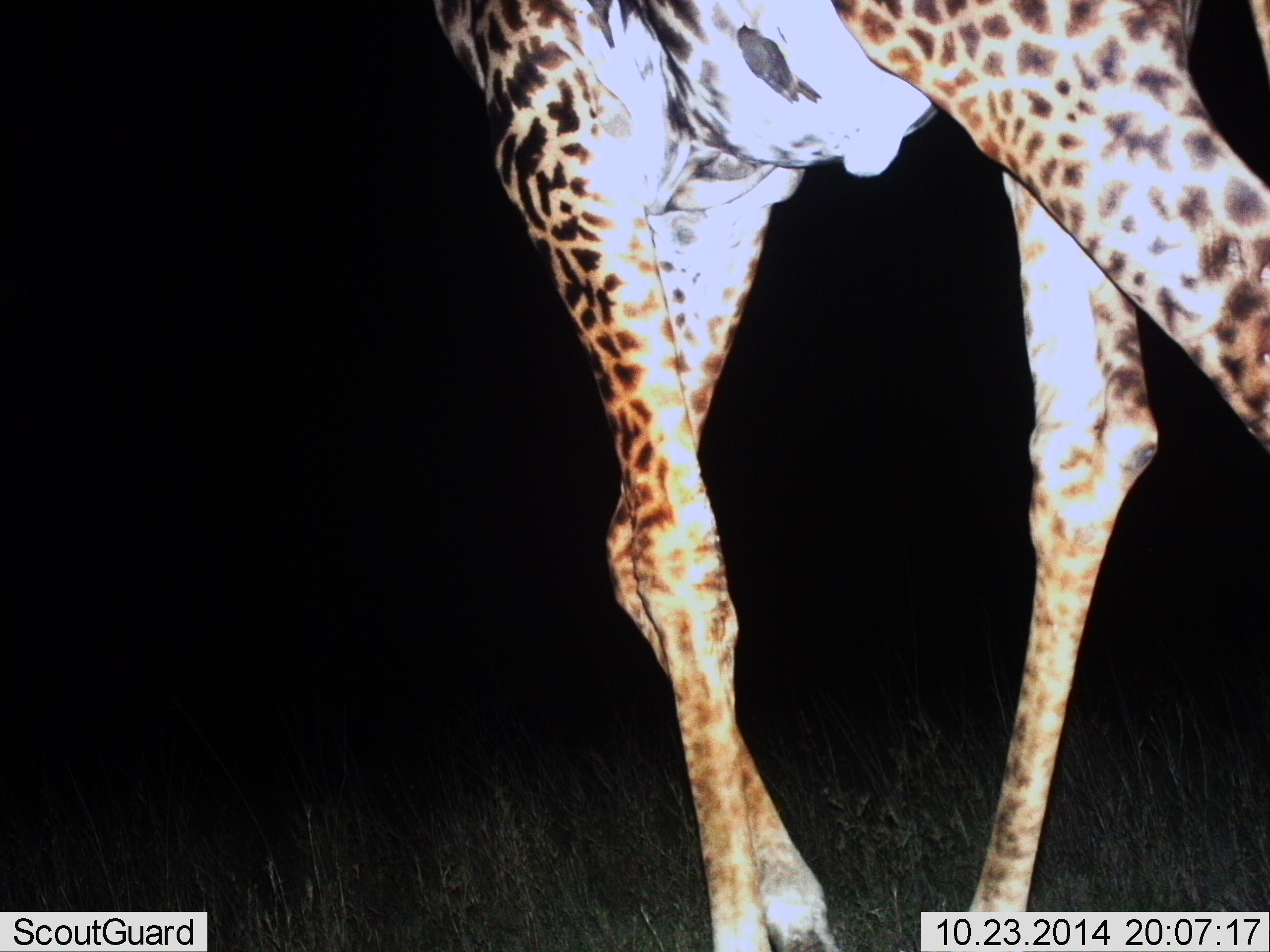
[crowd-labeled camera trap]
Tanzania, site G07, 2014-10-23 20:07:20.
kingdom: Animalia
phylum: Chordata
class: Mammalia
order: Artiodactyla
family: Giraffidae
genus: Giraffa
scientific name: Giraffa camelopardalis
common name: giraffe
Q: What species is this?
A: Giraffe (Giraffa camelopardalis).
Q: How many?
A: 1.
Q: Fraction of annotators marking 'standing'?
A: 40%.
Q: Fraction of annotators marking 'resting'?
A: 0%.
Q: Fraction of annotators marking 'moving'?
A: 60%.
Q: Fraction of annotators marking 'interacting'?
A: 0%.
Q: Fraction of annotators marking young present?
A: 0%.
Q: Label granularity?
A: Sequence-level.